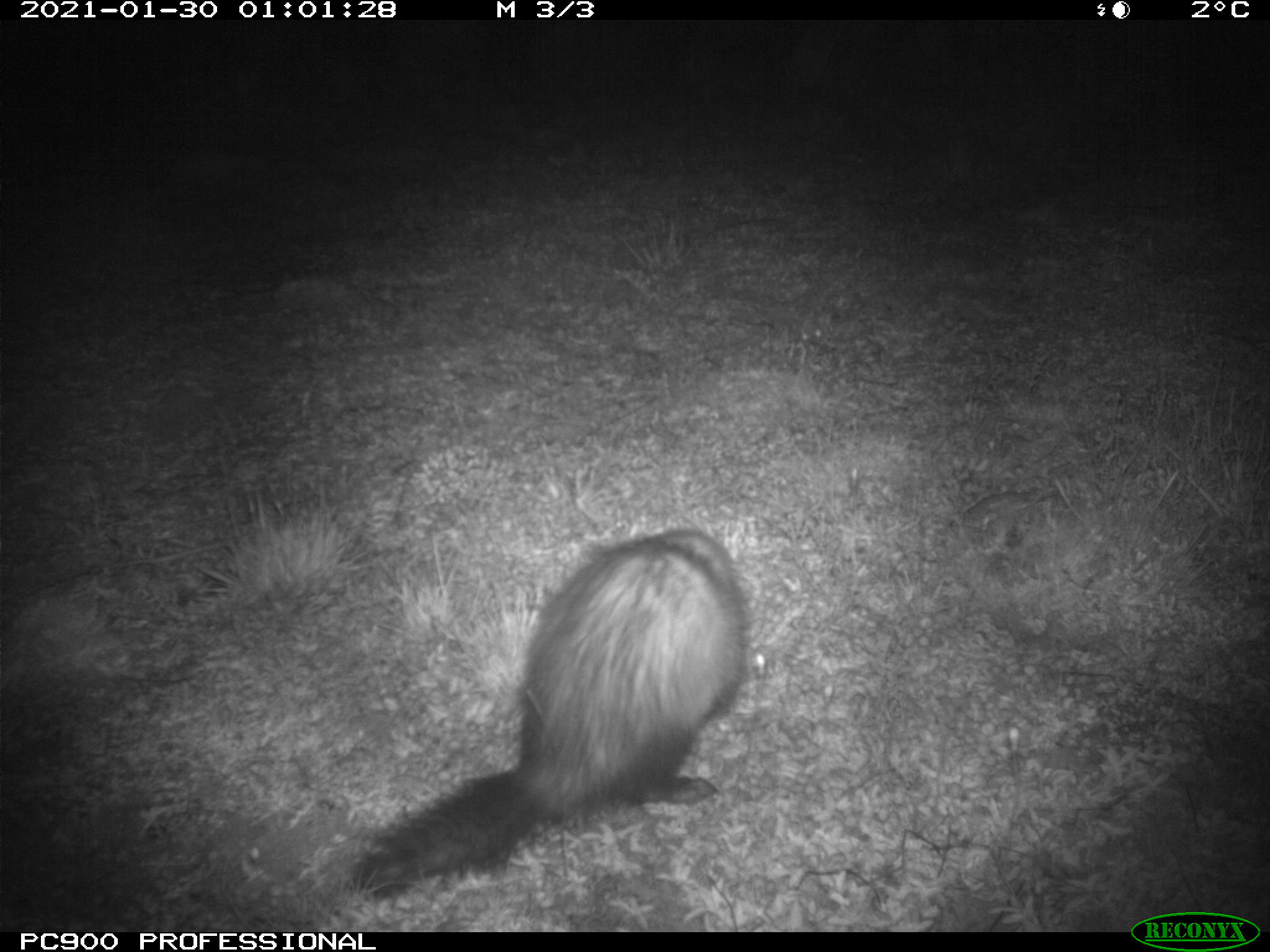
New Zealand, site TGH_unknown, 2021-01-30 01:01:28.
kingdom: Animalia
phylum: Chordata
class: Mammalia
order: Carnivora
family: Mustelidae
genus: Mustela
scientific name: Mustela furo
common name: ferret